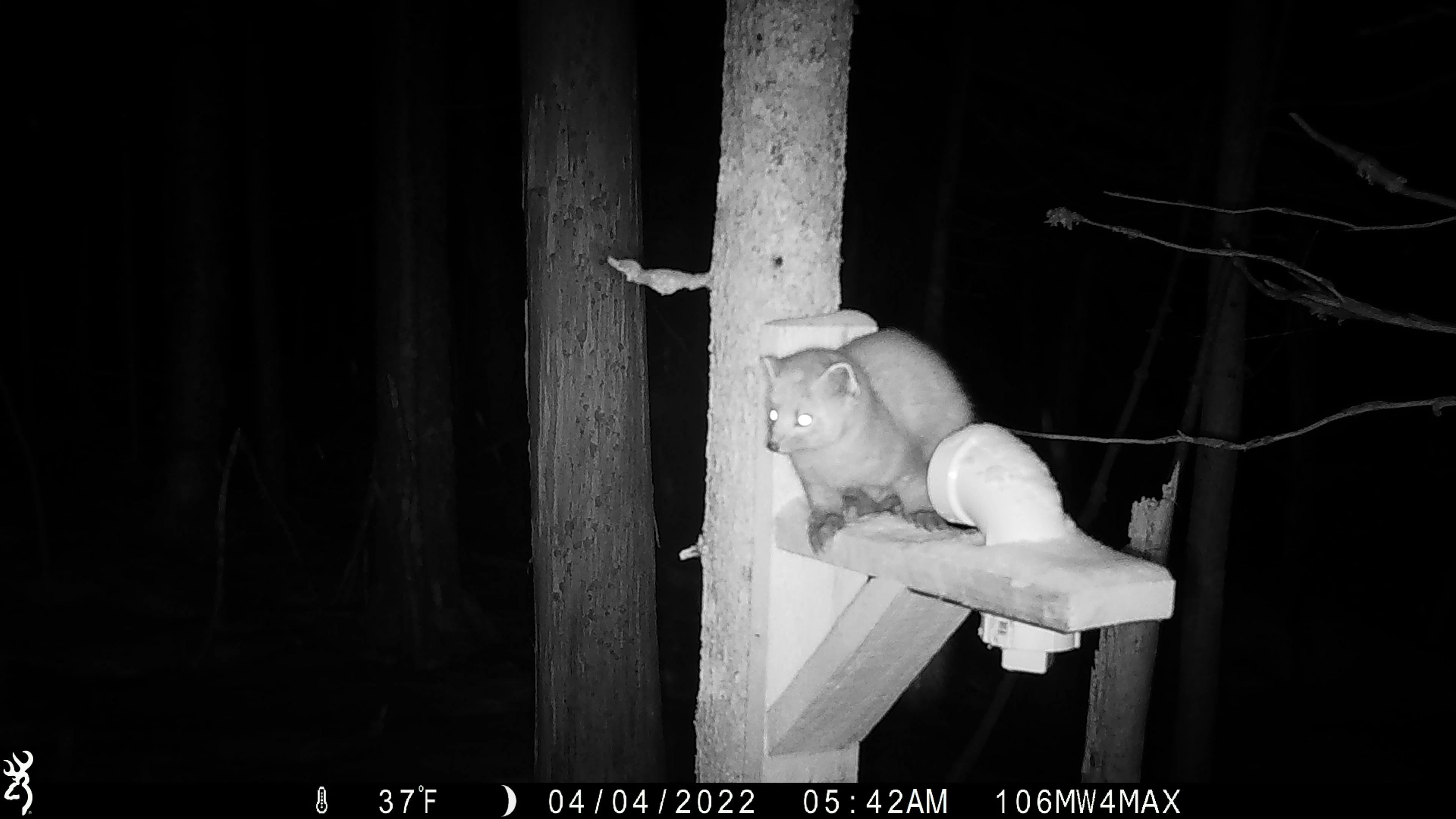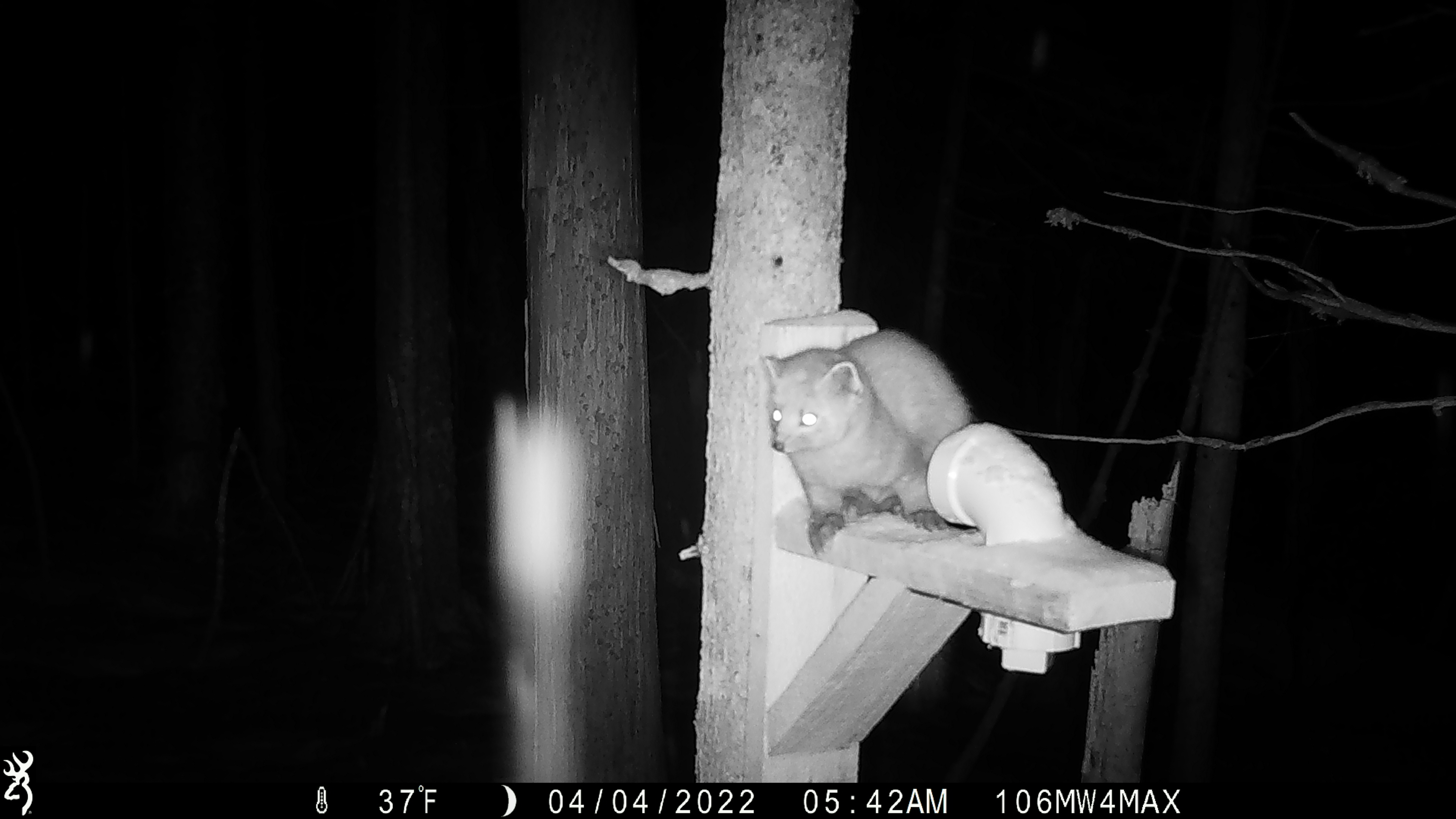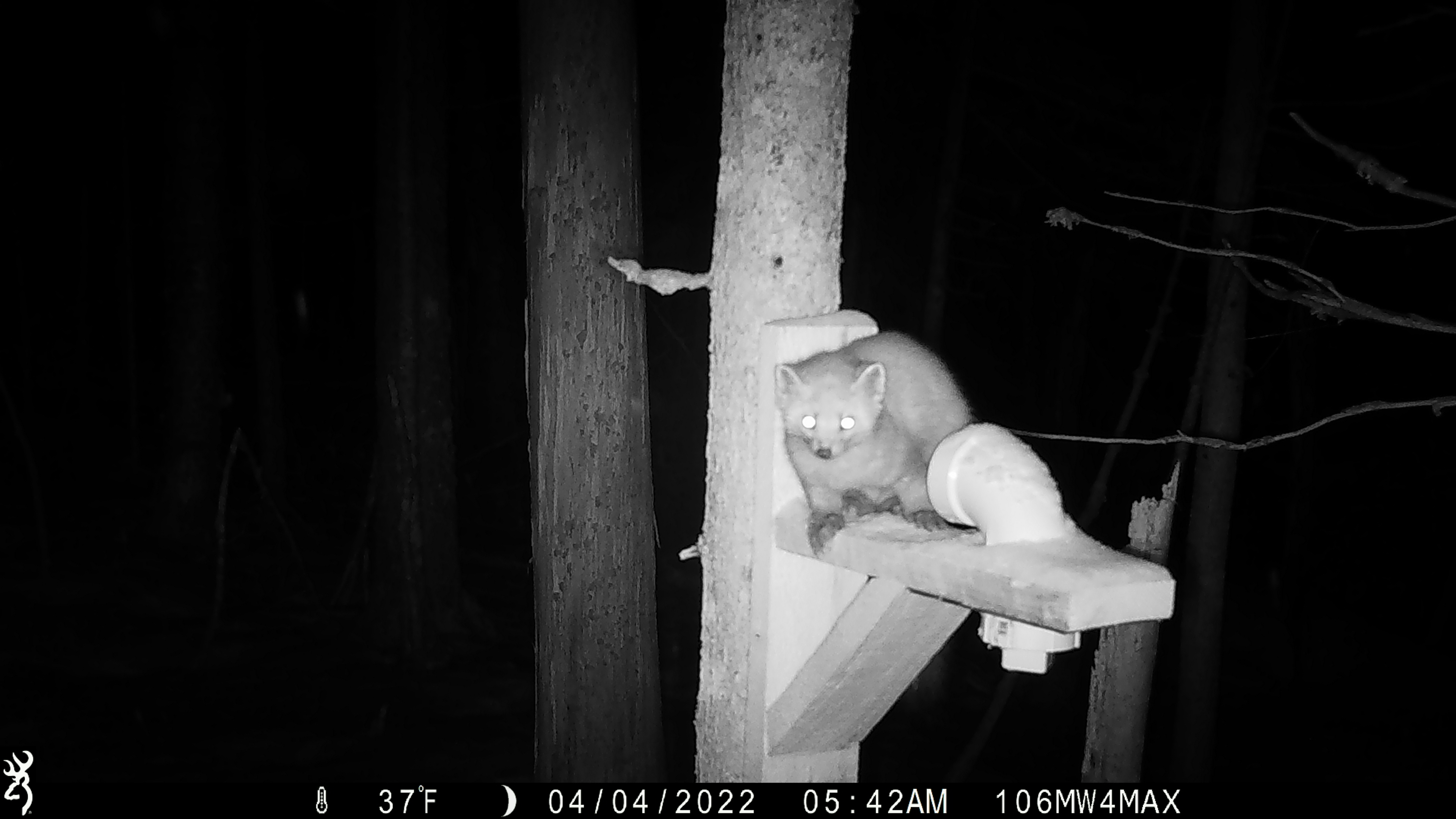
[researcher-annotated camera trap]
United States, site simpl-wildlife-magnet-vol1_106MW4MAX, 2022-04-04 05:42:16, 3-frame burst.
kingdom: Animalia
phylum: Chordata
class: Mammalia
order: Carnivora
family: Mustelidae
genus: Martes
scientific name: Martes americana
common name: american marten